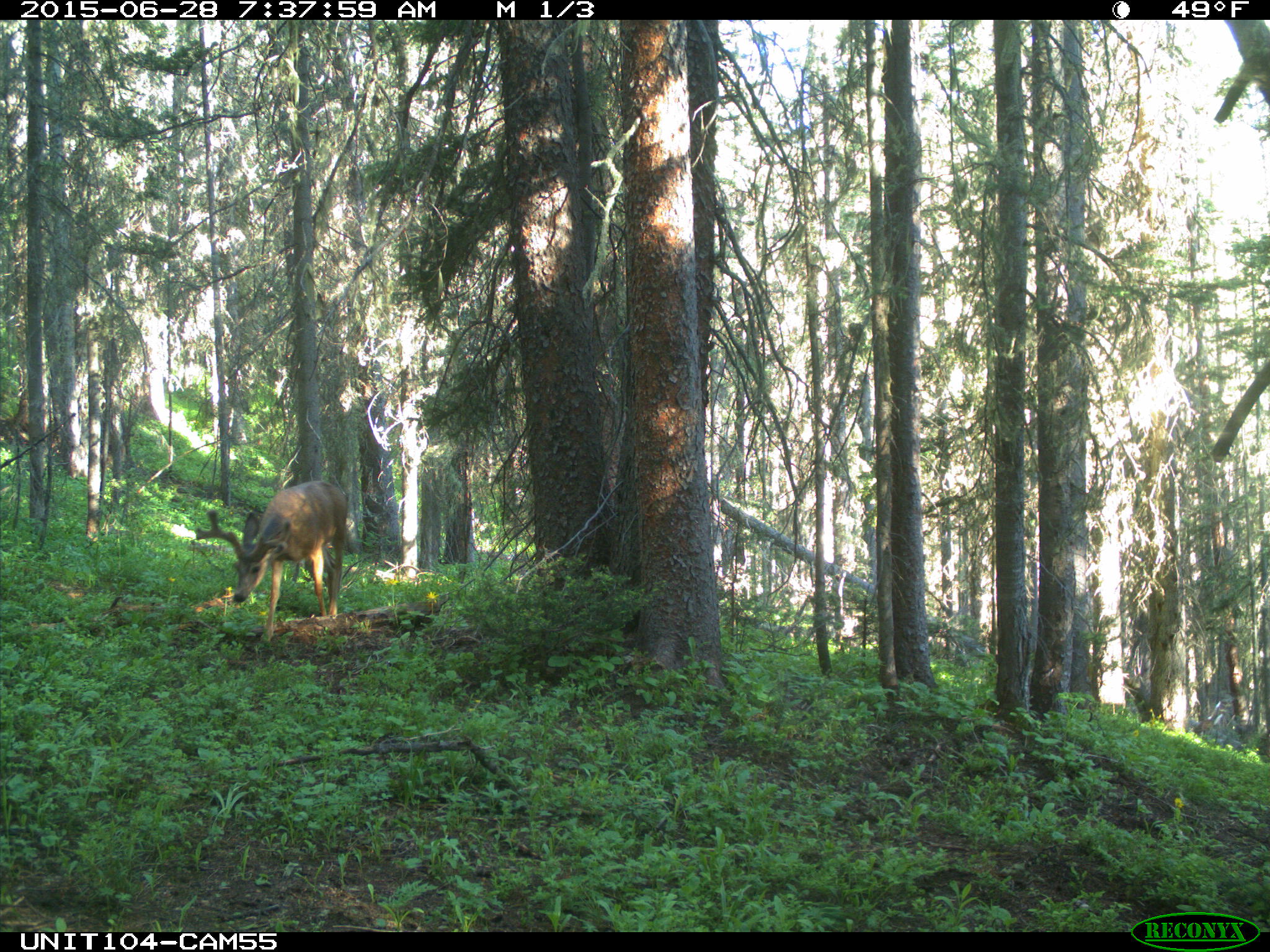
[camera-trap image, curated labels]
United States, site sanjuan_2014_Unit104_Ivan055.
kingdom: Animalia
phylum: Chordata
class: Mammalia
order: Artiodactyla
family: Cervidae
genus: Odocoileus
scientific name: Odocoileus hemionus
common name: mule deer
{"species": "Odocoileus hemionus (mule deer)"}